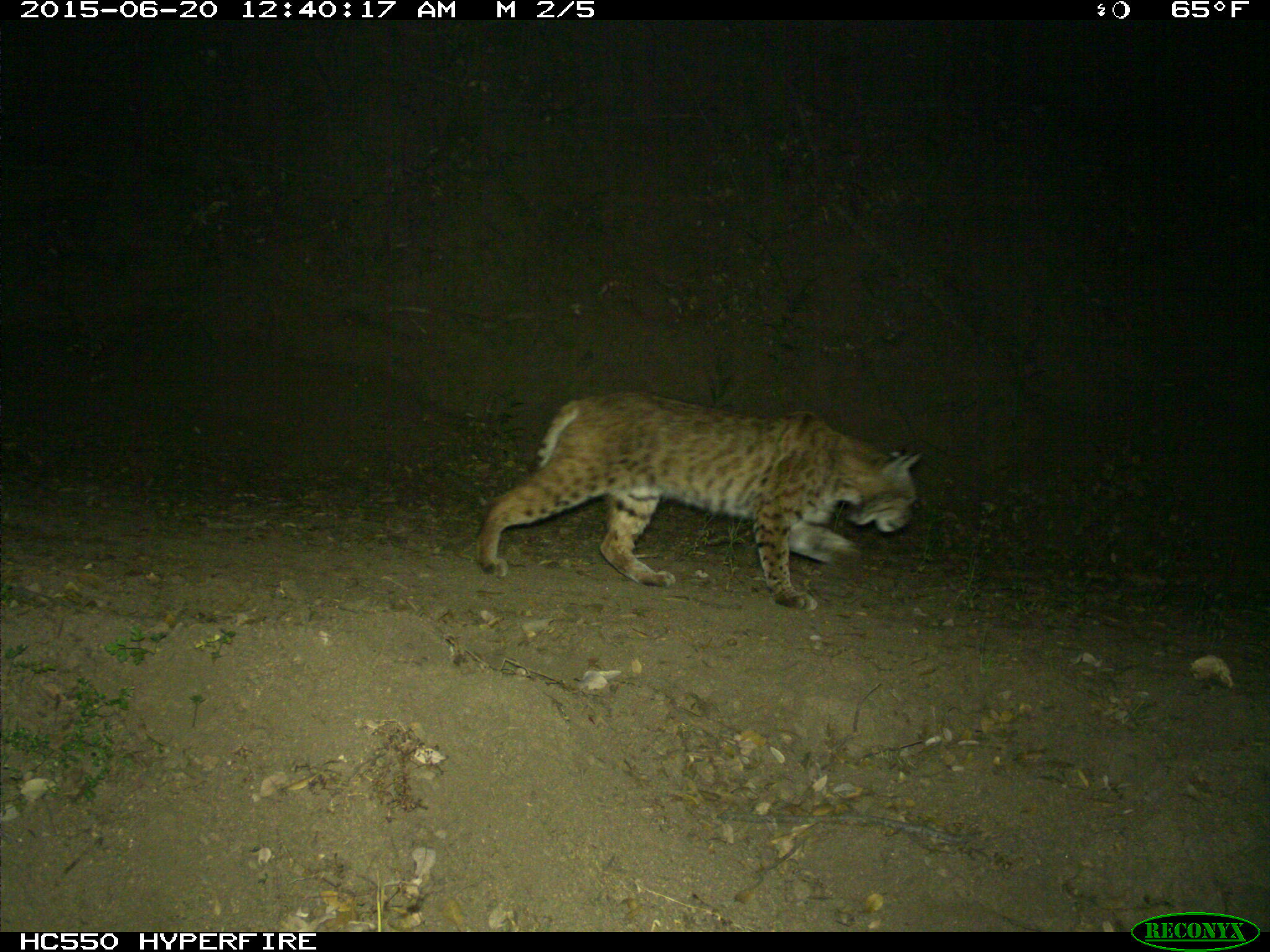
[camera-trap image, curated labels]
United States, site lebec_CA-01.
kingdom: Animalia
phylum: Chordata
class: Mammalia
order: Carnivora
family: Felidae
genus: Lynx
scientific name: Lynx rufus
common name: bobcat